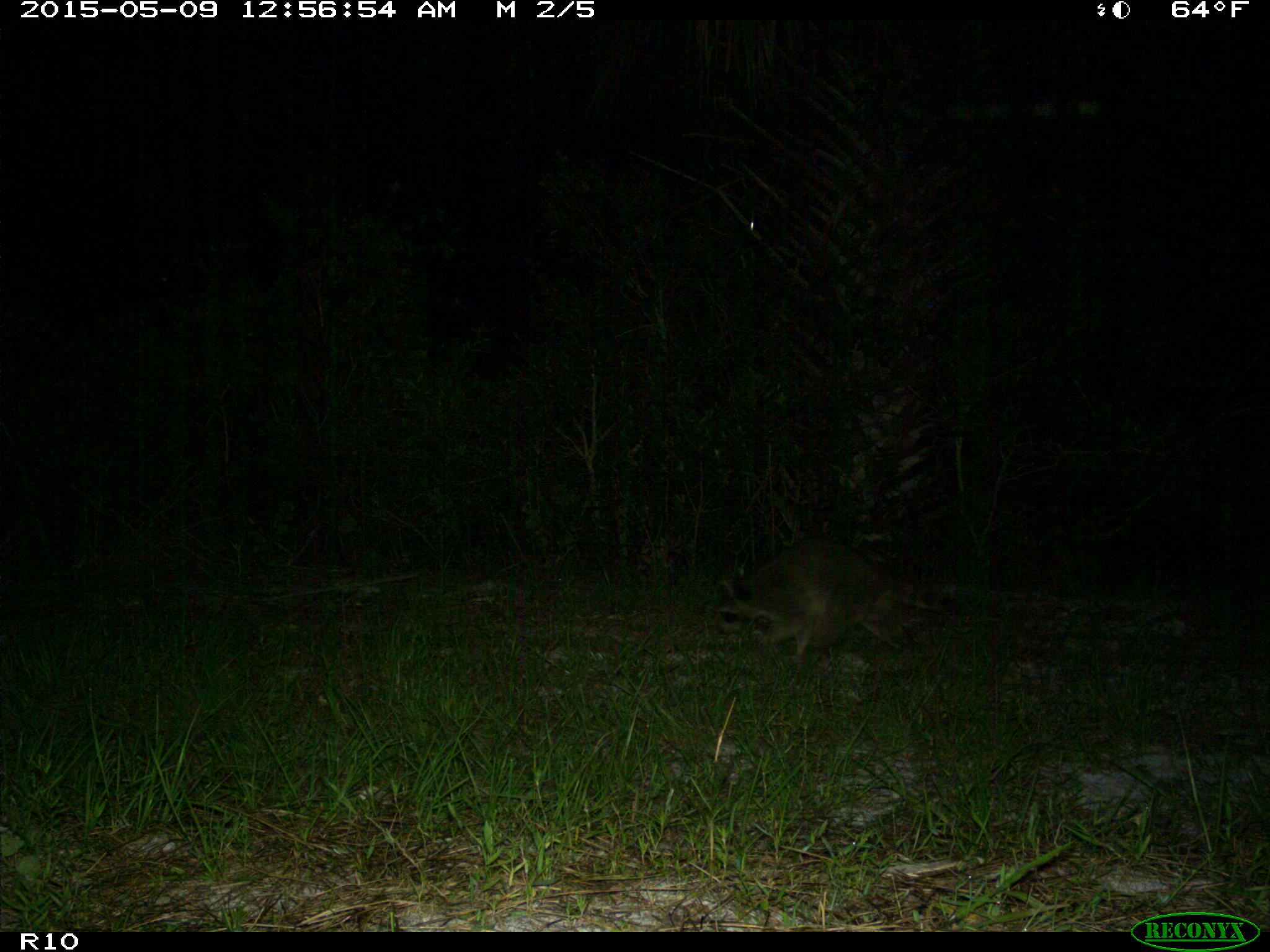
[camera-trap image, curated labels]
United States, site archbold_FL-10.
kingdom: Animalia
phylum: Chordata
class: Mammalia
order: Carnivora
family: Procyonidae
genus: Procyon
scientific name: Procyon lotor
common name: common raccoon